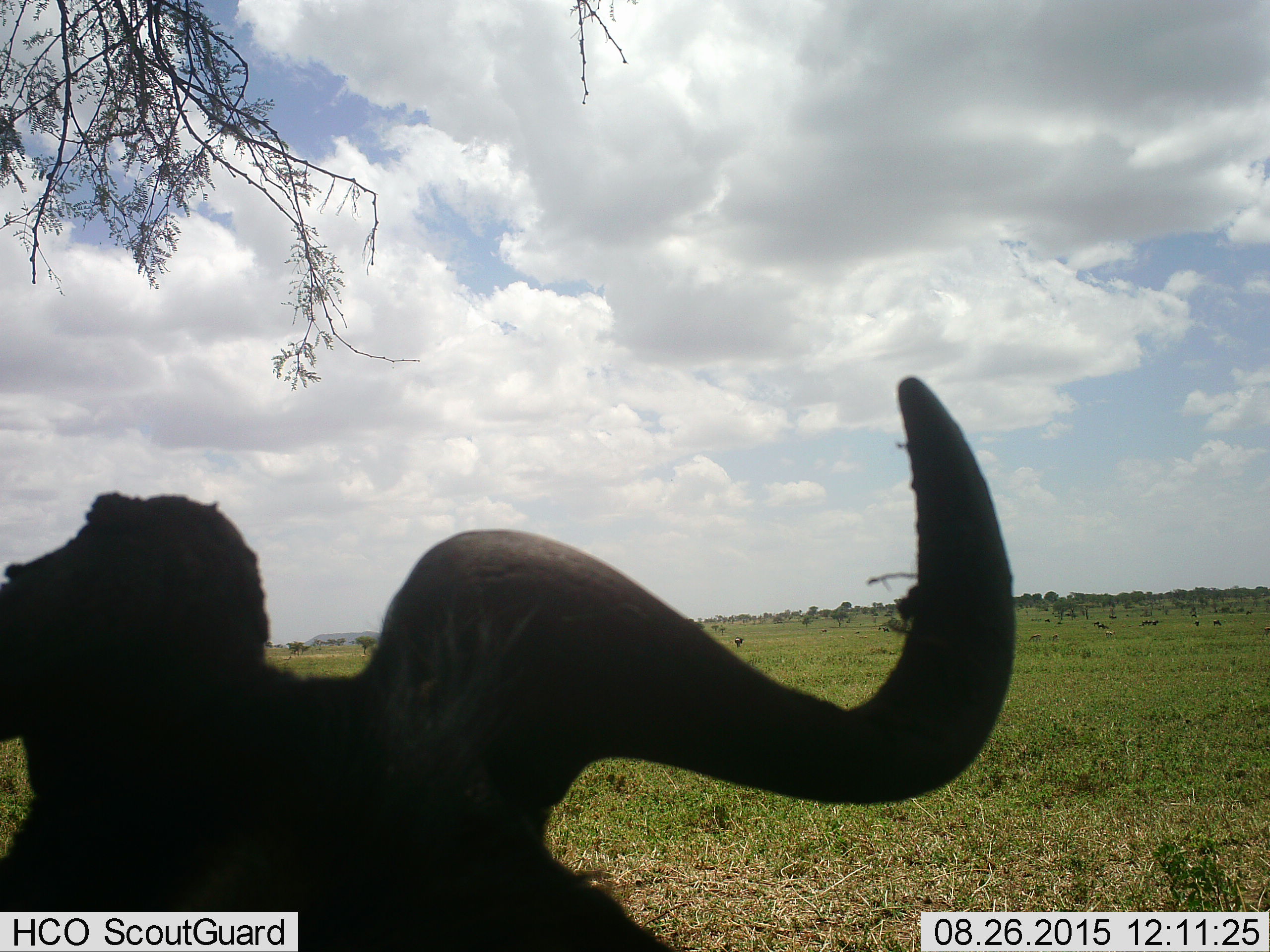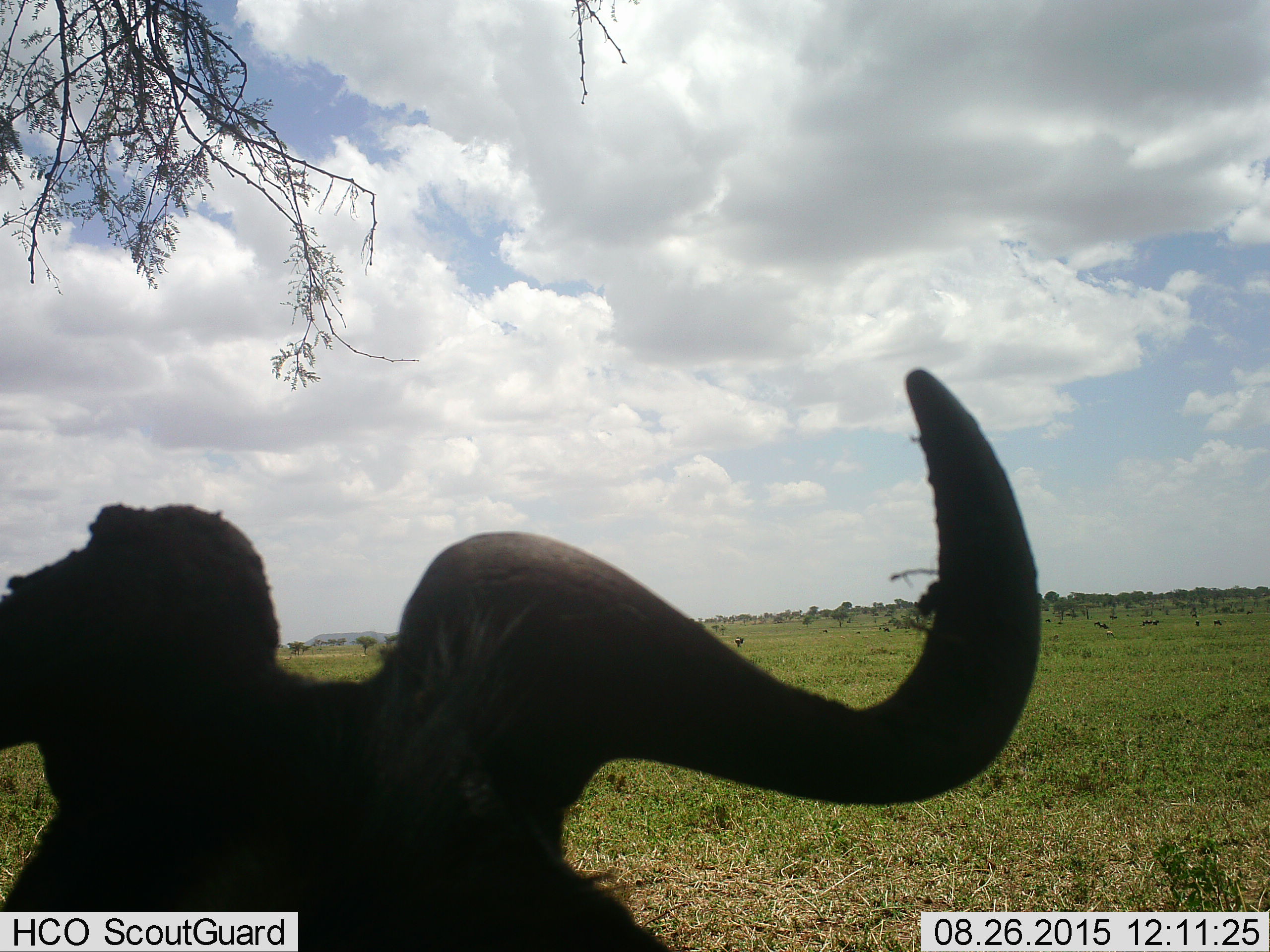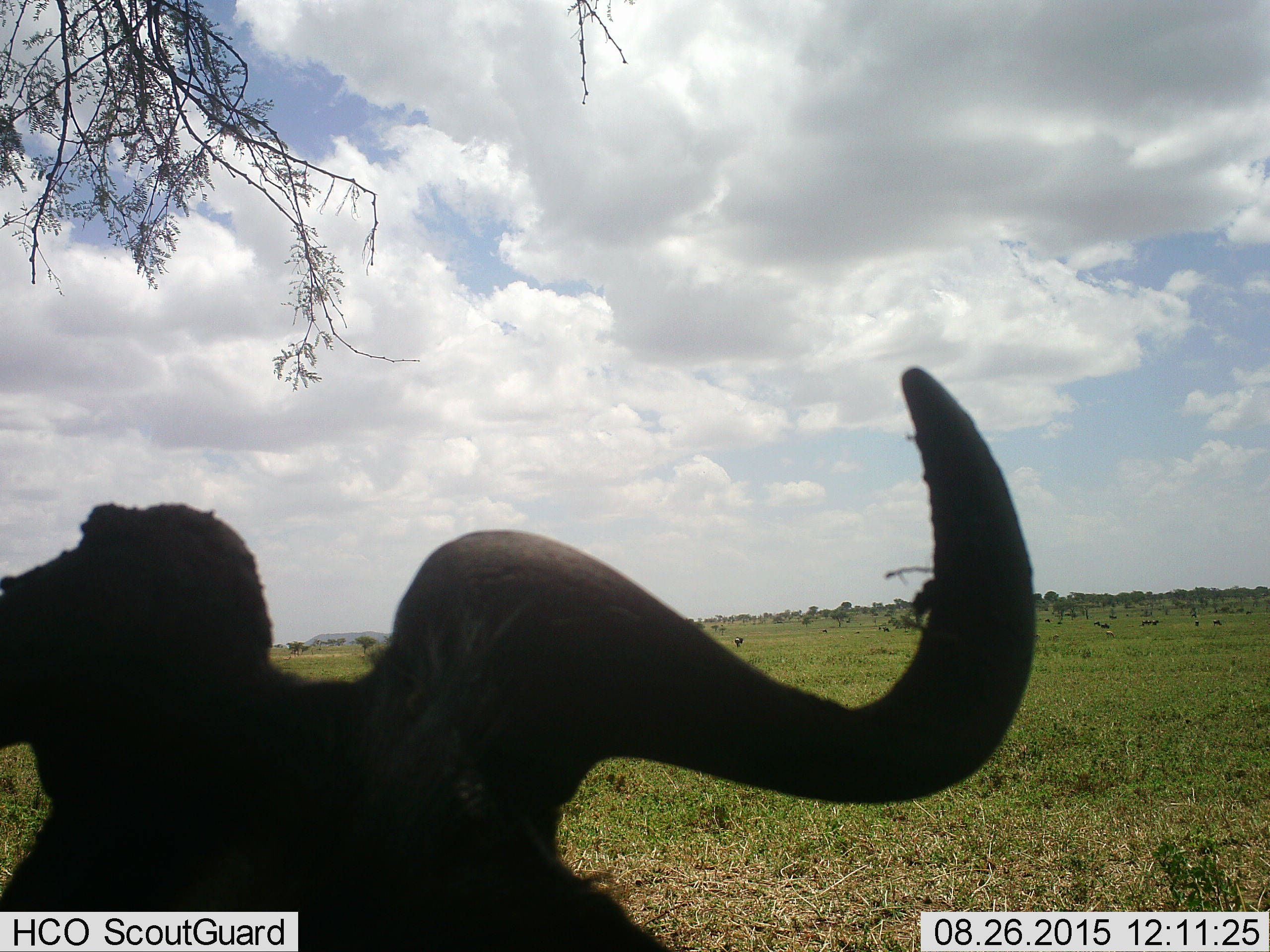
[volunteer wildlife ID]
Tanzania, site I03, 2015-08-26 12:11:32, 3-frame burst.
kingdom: Animalia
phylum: Chordata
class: Mammalia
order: Artiodactyla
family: Bovidae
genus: Connochaetes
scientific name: Connochaetes taurinus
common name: blue wildebeest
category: wildebeest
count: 11-50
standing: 83%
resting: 33%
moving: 50%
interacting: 0%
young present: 0%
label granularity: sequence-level